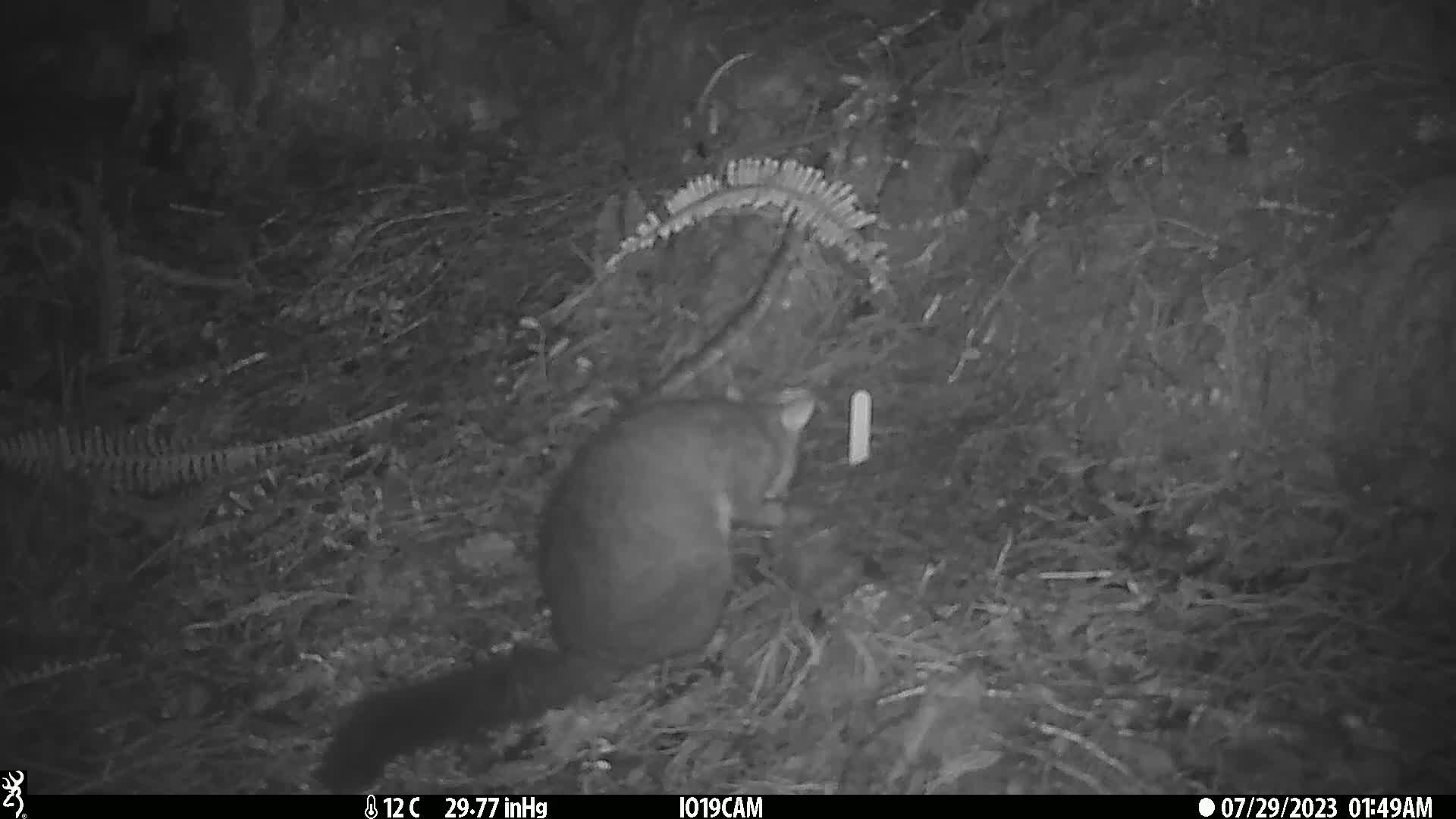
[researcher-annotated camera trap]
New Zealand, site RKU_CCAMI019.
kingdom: Animalia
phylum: Chordata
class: Mammalia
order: Diprotodontia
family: Phalangeridae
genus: Trichosurus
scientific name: Trichosurus vulpecula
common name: common brushtail possum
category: possum